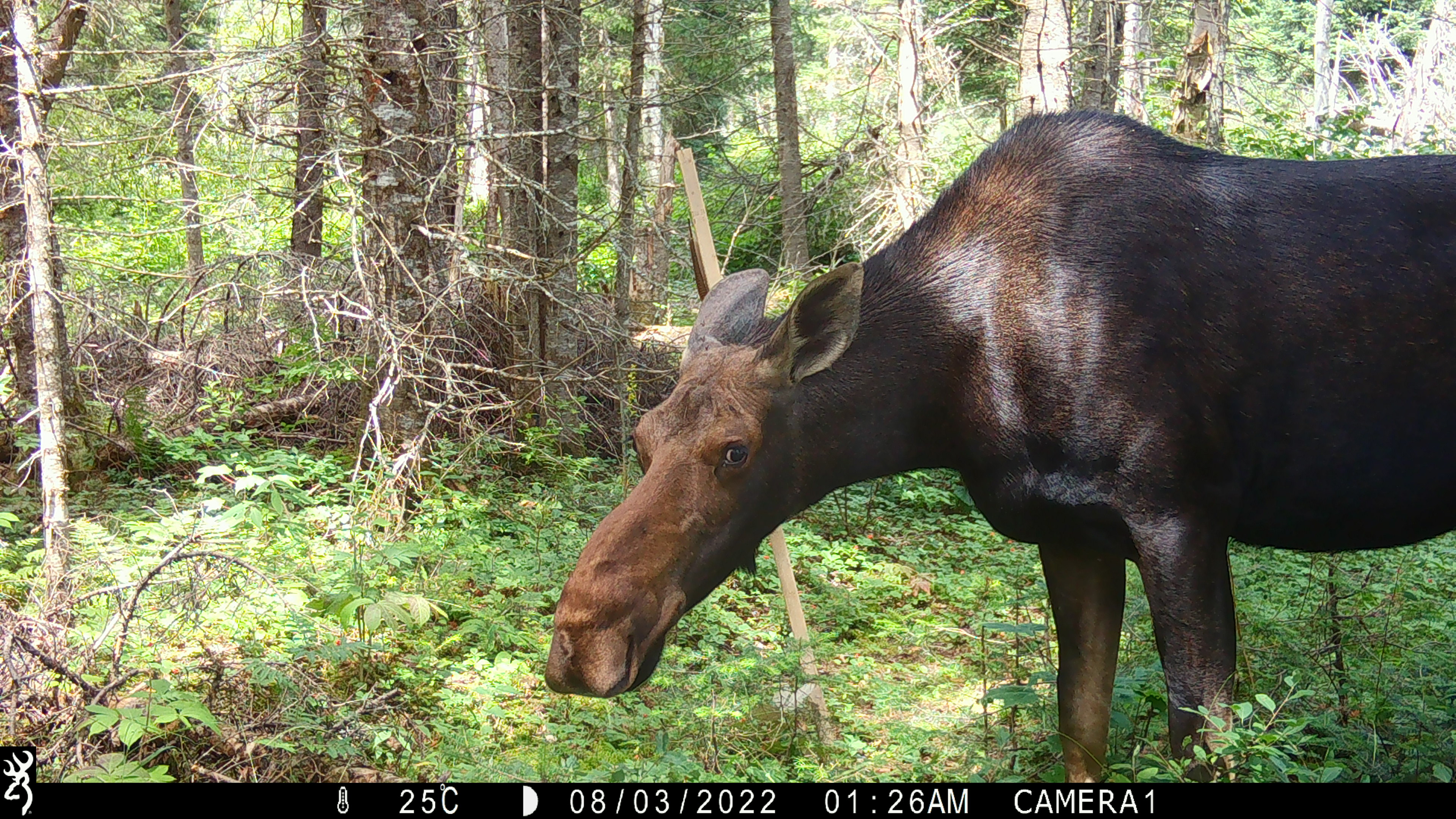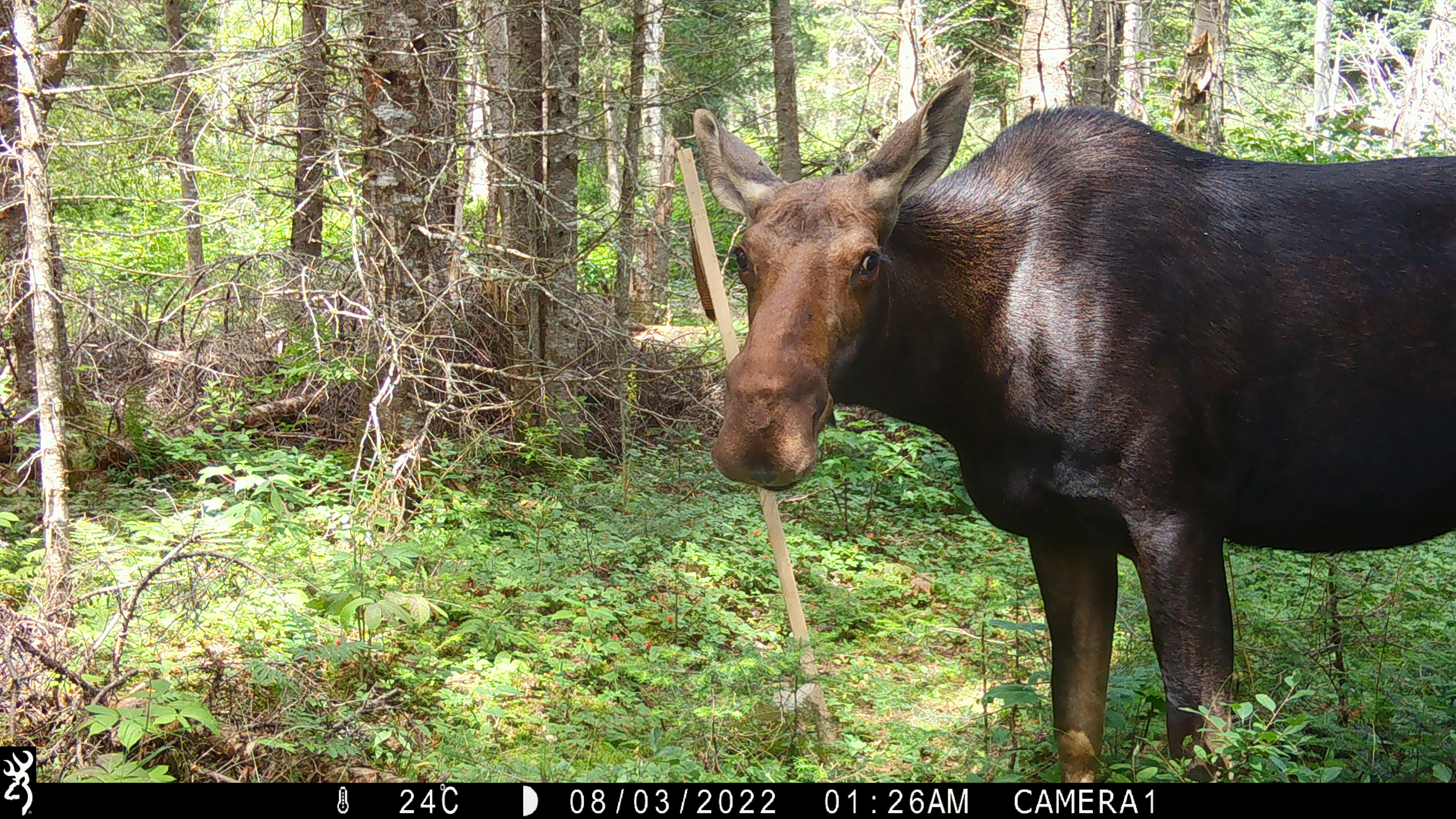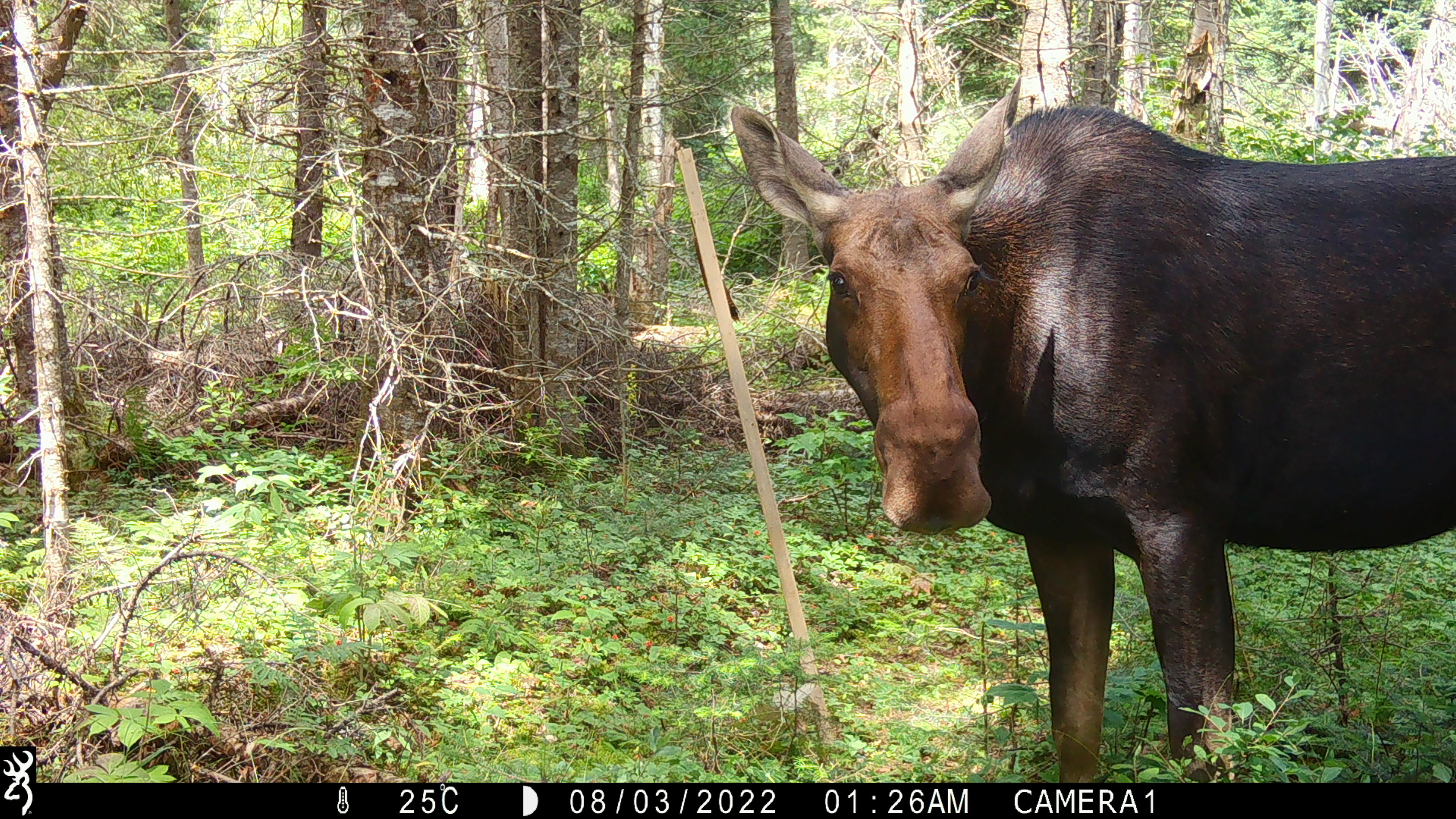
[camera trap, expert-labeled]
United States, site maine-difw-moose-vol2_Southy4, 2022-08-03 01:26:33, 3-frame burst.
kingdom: Animalia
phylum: Chordata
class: Mammalia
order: Artiodactyla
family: Cervidae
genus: Alces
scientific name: Alces alces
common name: moose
Moose (Alces alces).